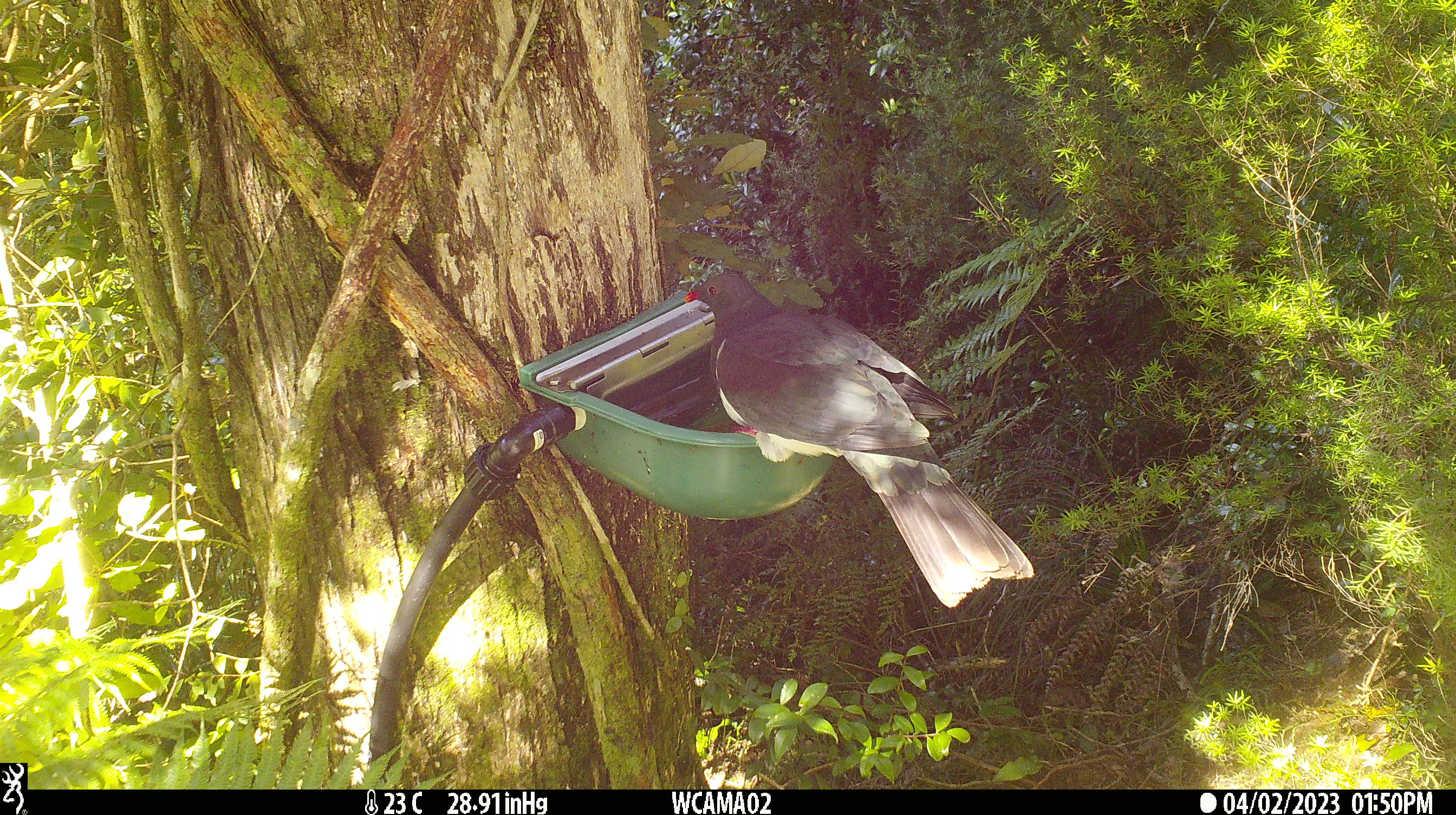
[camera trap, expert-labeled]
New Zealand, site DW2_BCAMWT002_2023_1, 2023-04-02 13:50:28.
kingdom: Animalia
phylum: Chordata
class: Aves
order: Columbiformes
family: Columbidae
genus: Hemiphaga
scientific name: Hemiphaga novaeseelandiae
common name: new zealand pigeon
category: kereru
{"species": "kereru (new zealand pigeon) (Hemiphaga novaeseelandiae)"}